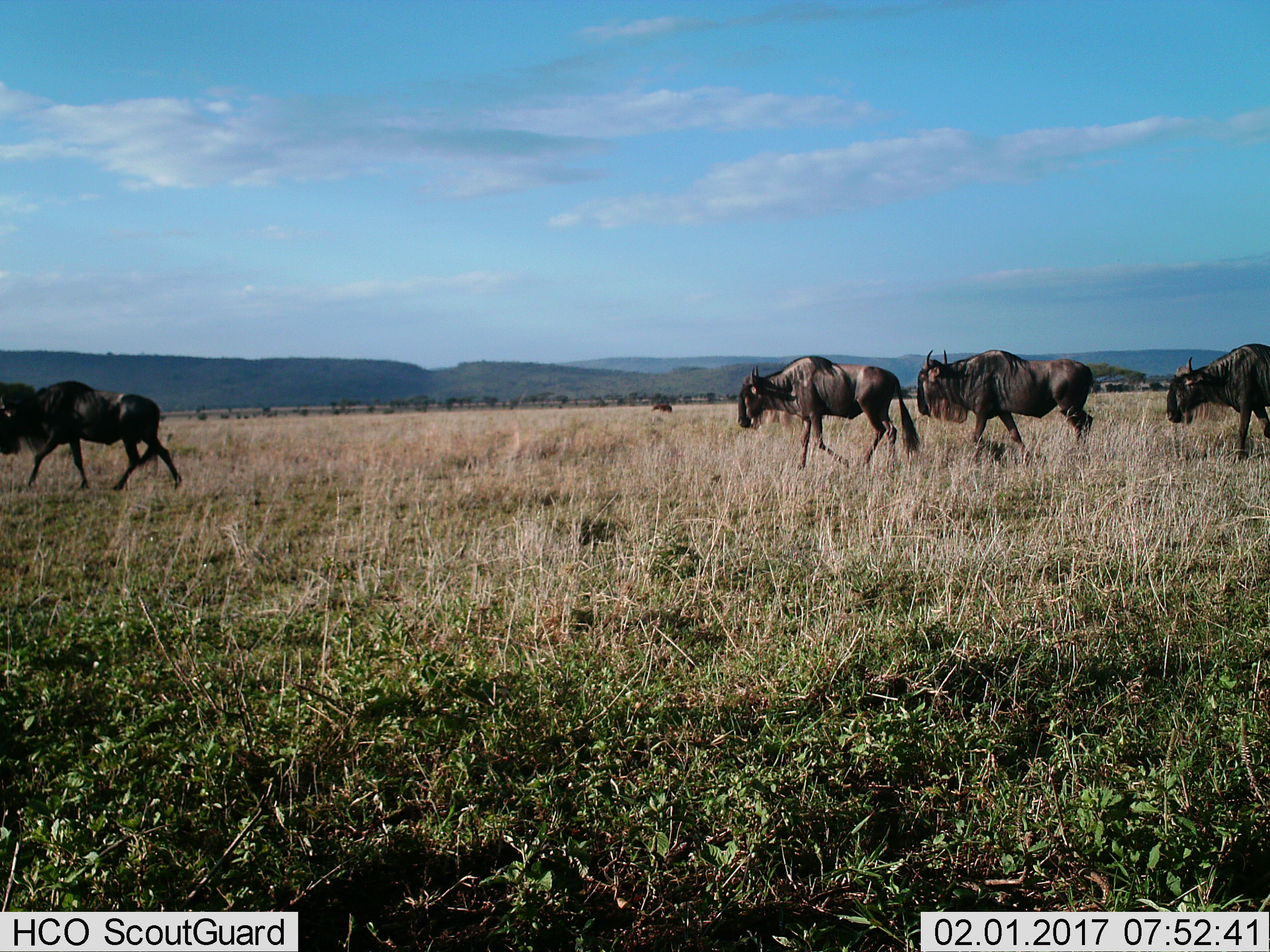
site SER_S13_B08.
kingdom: Animalia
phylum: Chordata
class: Mammalia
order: Artiodactyla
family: Bovidae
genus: Connochaetes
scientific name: Connochaetes taurinus taurinus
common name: blue wildebeest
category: wildebeestblue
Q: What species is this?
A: Wildebeestblue (blue wildebeest) (Connochaetes taurinus taurinus).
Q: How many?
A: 4.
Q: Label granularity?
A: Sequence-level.